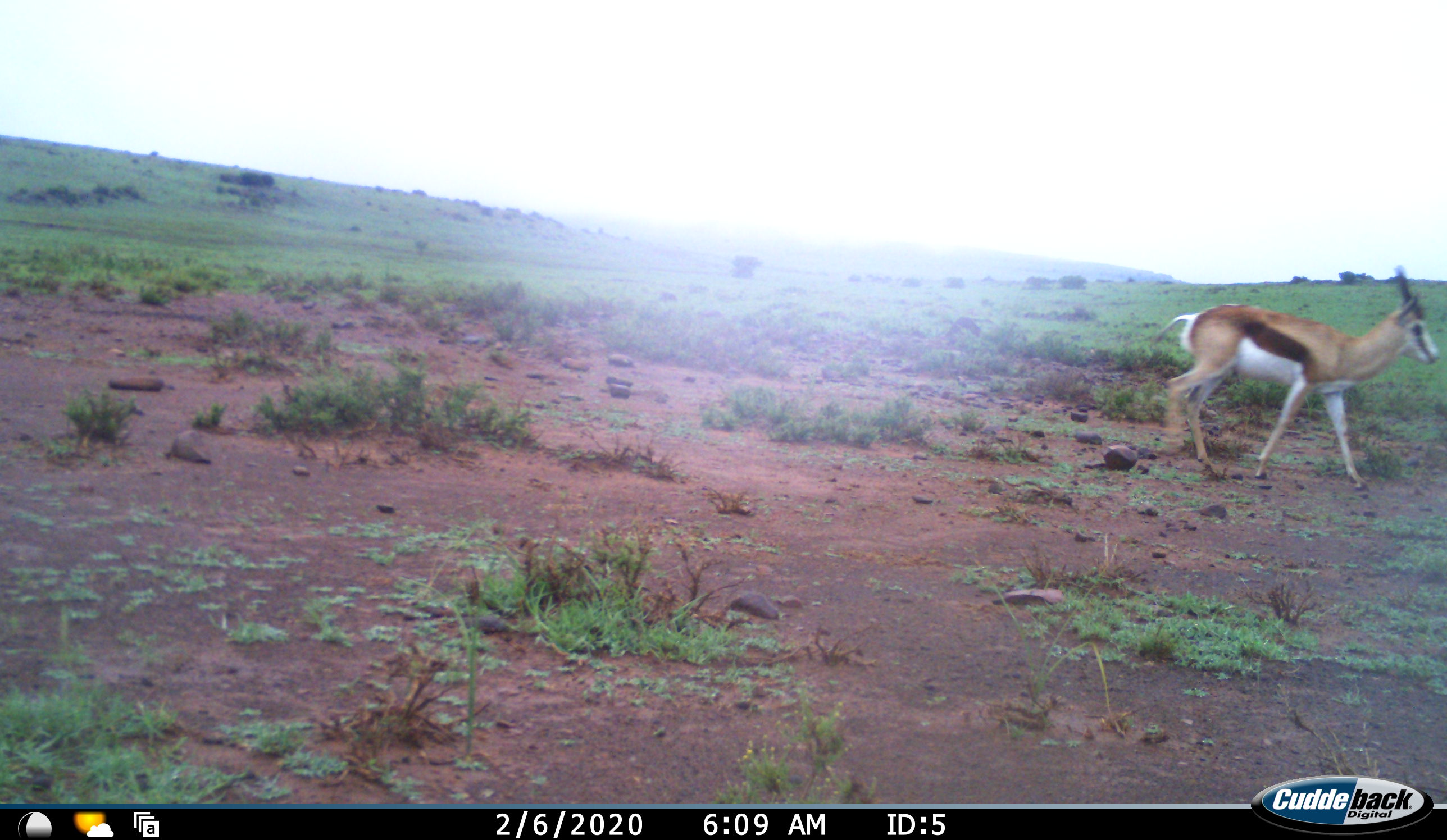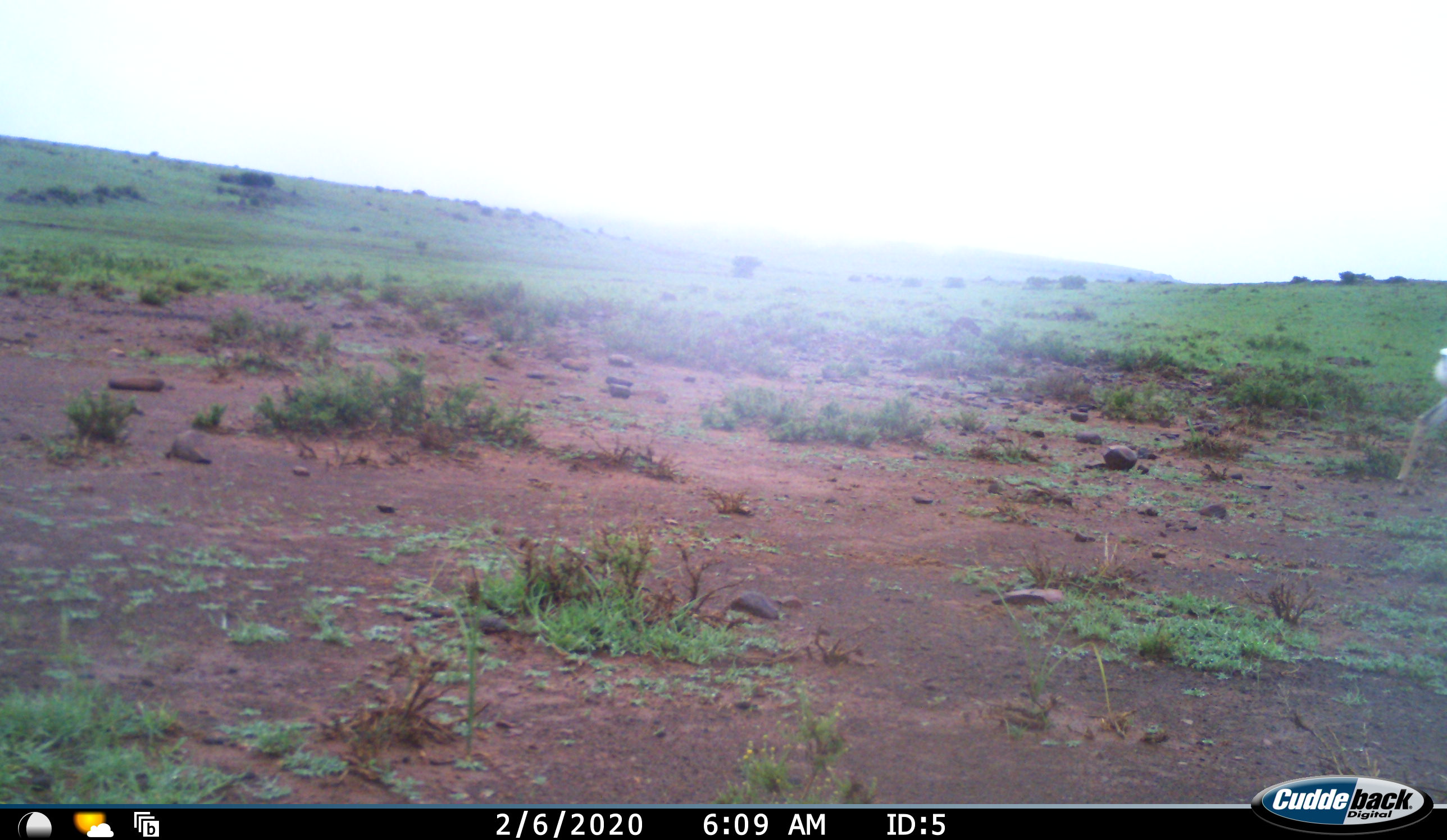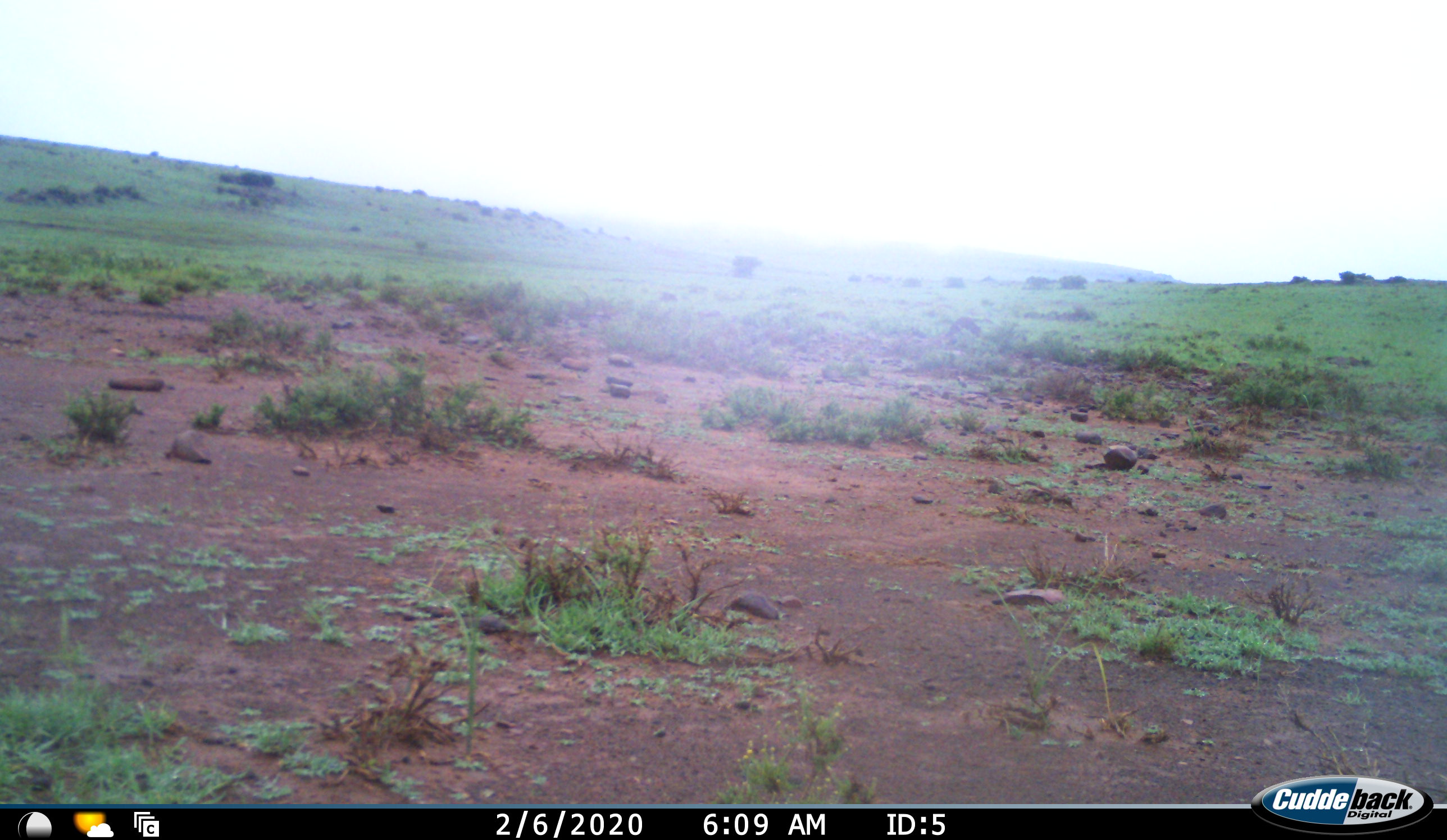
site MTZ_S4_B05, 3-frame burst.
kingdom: Animalia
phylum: Chordata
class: Mammalia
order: Artiodactyla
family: Bovidae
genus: Antidorcas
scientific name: Antidorcas marsupialis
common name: springbok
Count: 1.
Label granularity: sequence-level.